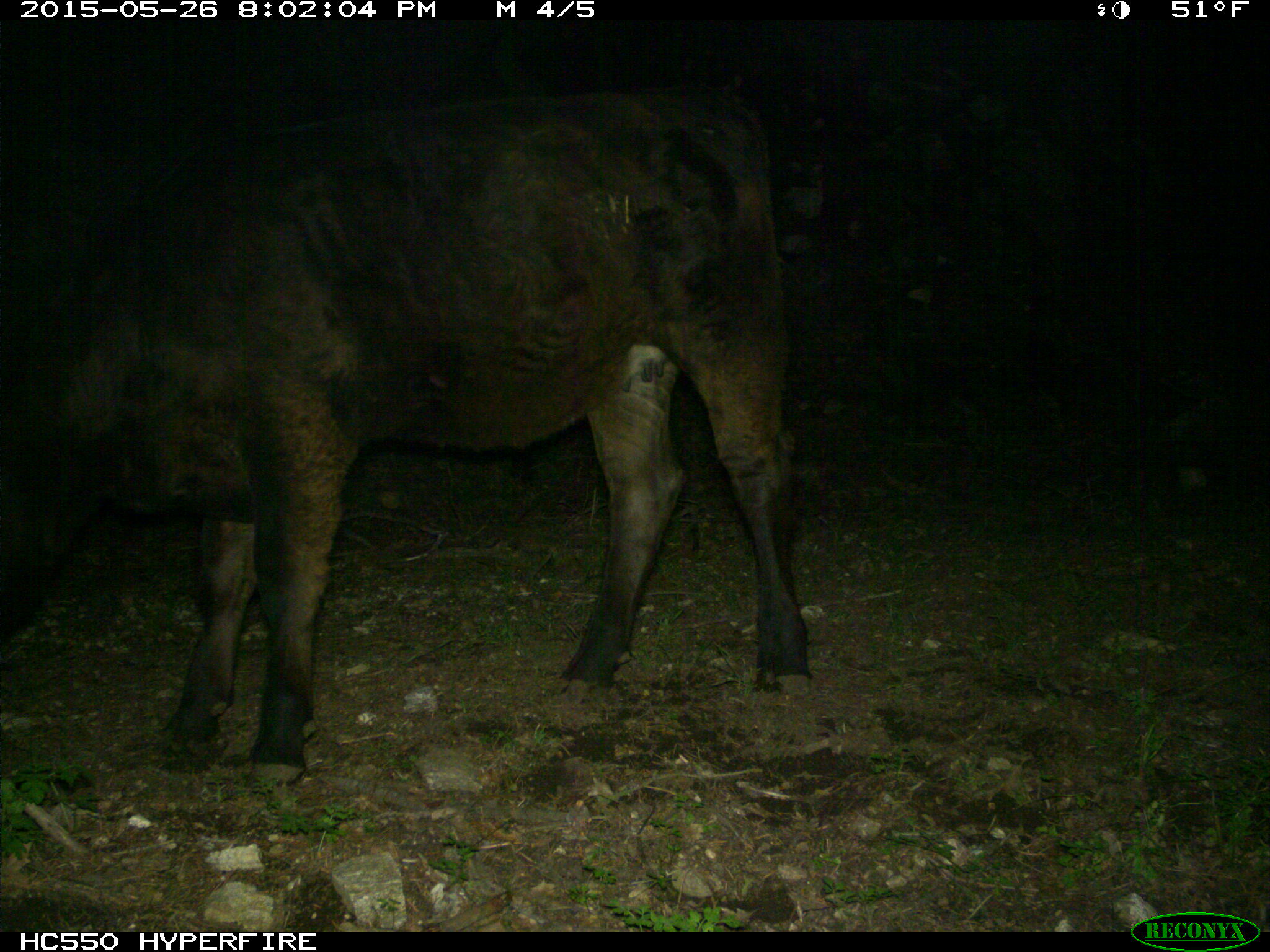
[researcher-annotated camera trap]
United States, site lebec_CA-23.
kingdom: Animalia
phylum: Chordata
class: Mammalia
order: Artiodactyla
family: Bovidae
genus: Bos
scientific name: Bos taurus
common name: domestic cow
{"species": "Bos taurus (domestic cow)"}